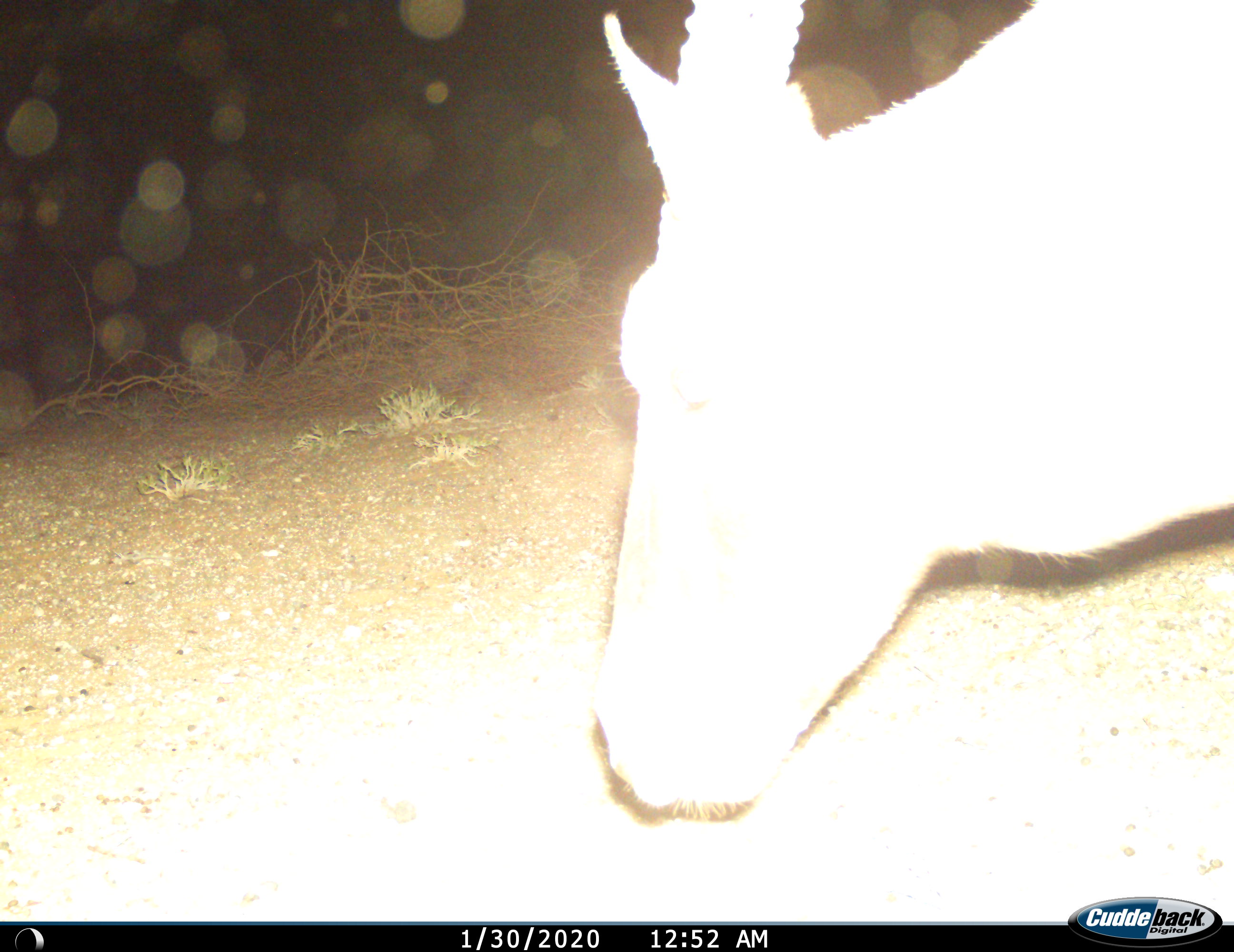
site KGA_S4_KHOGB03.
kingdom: Animalia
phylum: Chordata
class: Mammalia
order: Artiodactyla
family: Bovidae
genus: Oryx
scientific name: Oryx gazella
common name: gemsbok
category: oryx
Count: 1.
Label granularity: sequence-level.